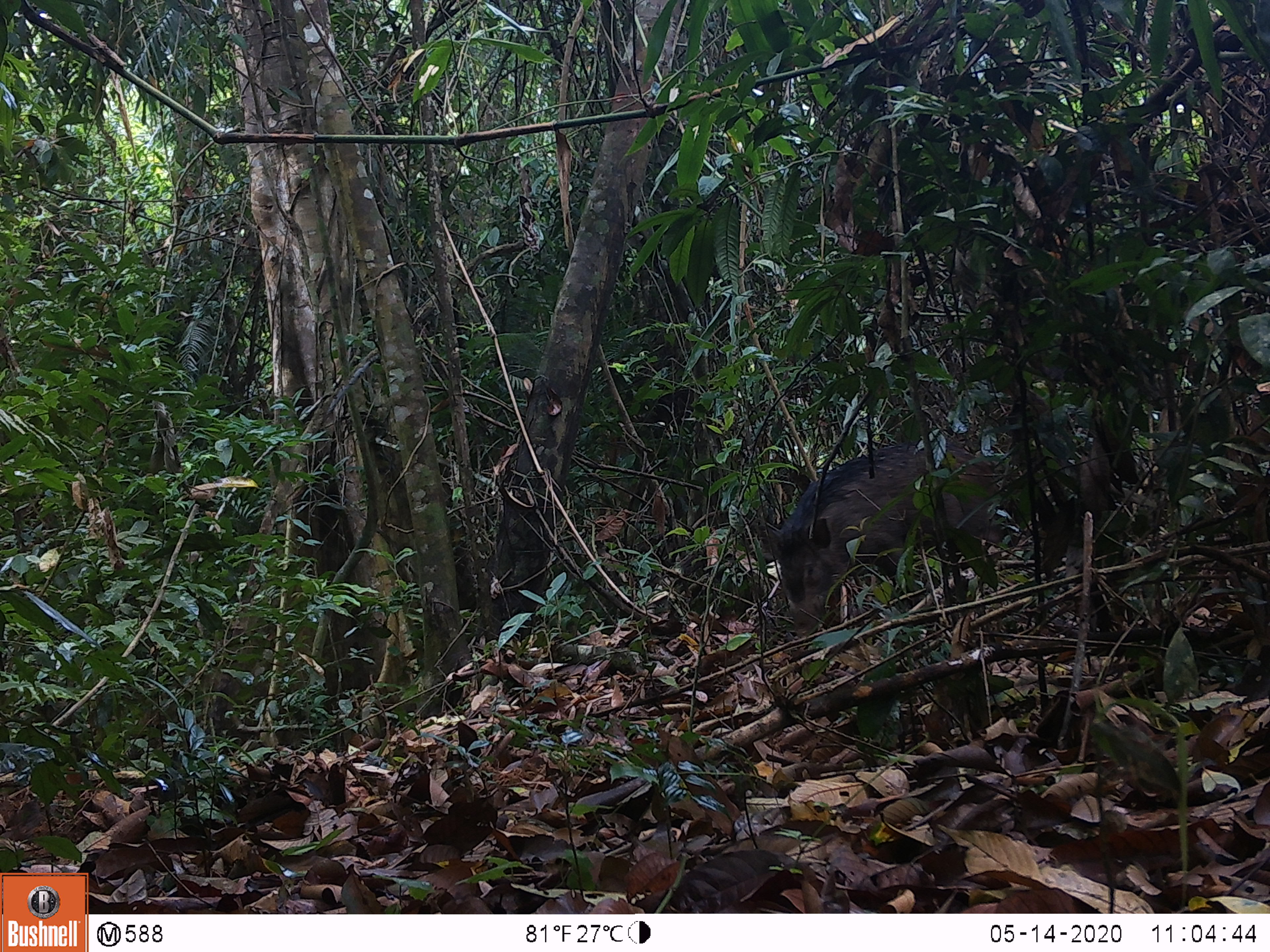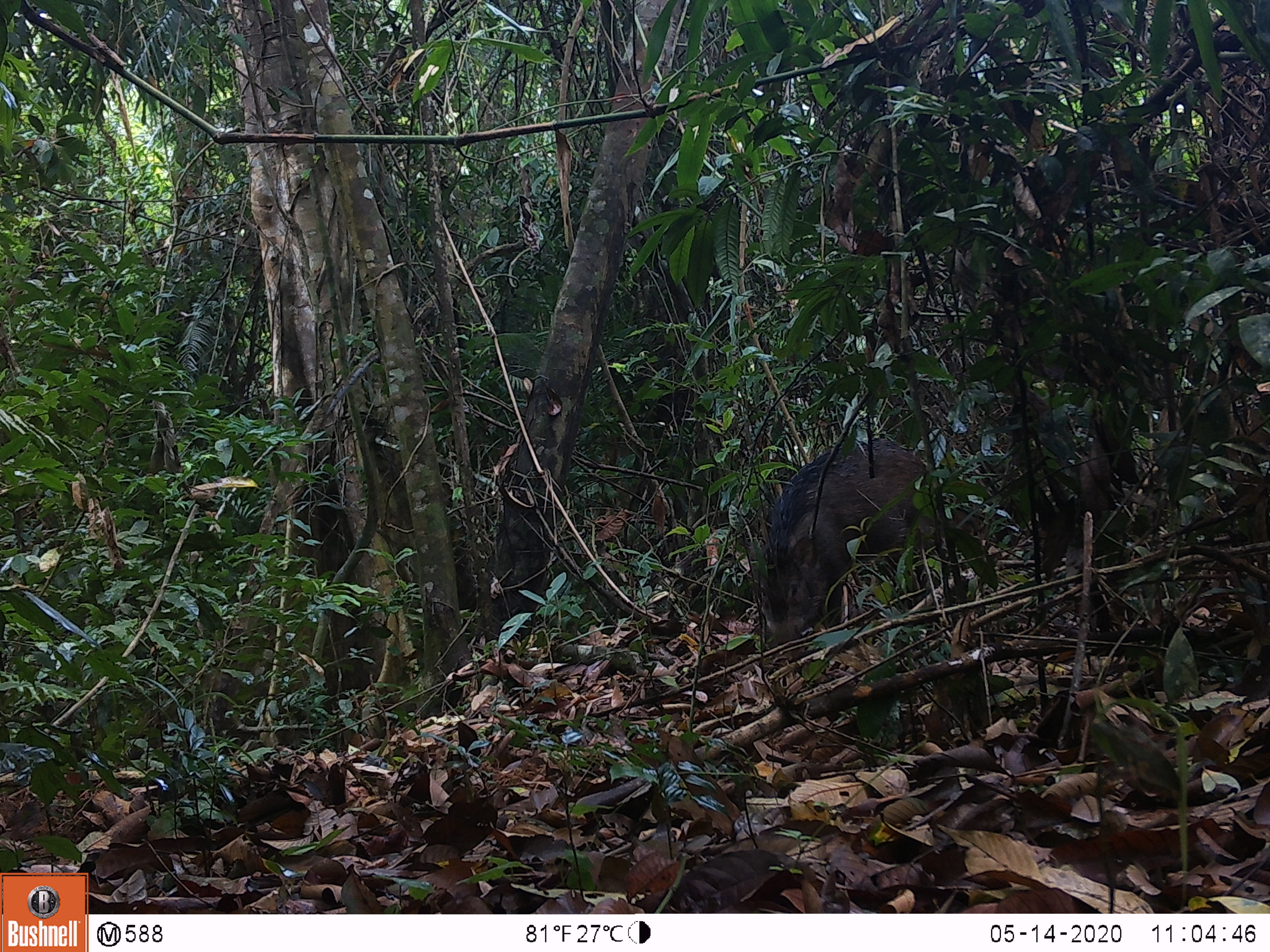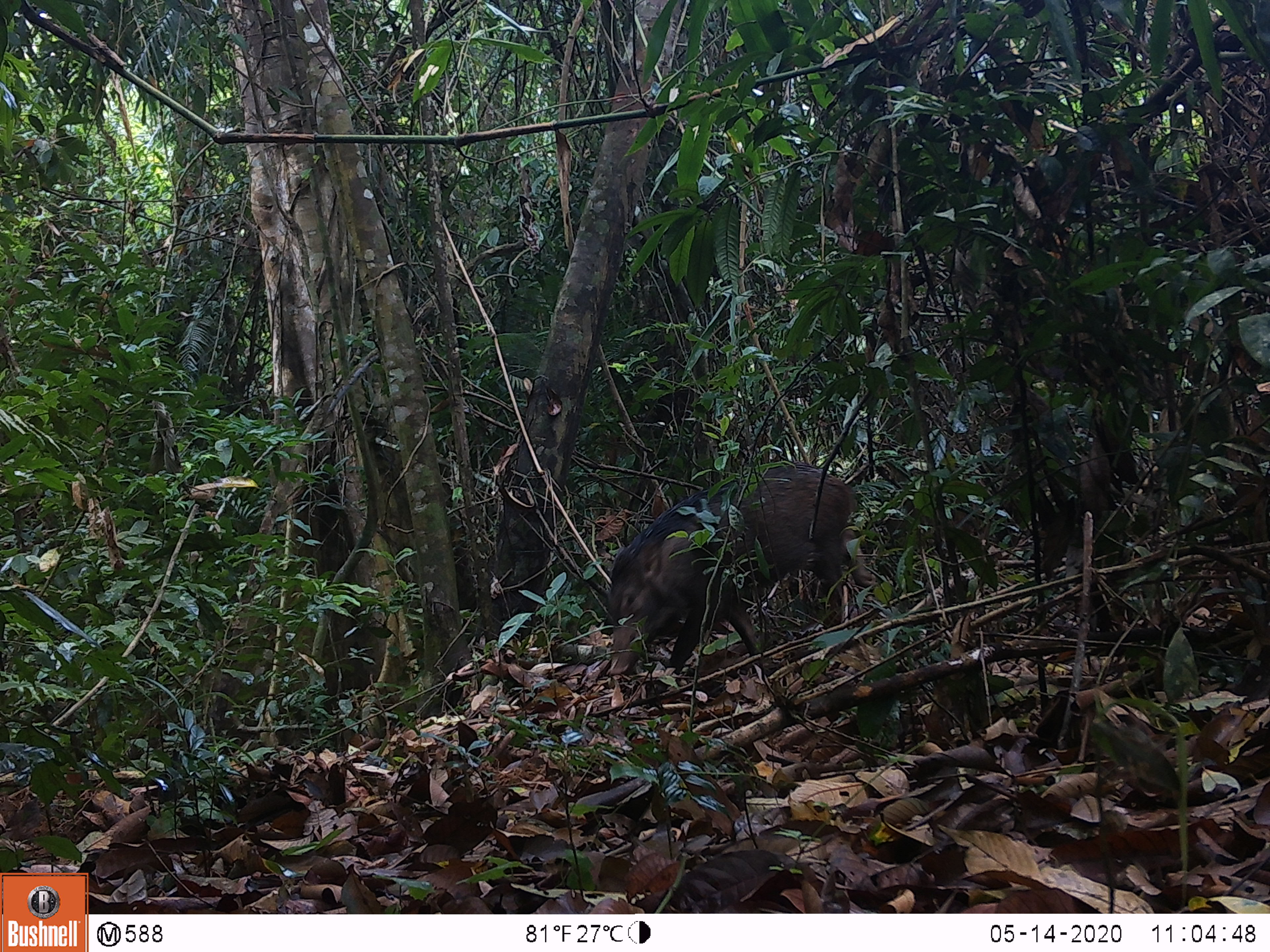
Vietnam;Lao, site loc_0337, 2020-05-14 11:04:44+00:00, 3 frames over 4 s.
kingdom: Animalia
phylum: Chordata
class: Mammalia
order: Artiodactyla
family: Suidae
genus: Sus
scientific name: Sus scrofa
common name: eurasian wild pig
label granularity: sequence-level